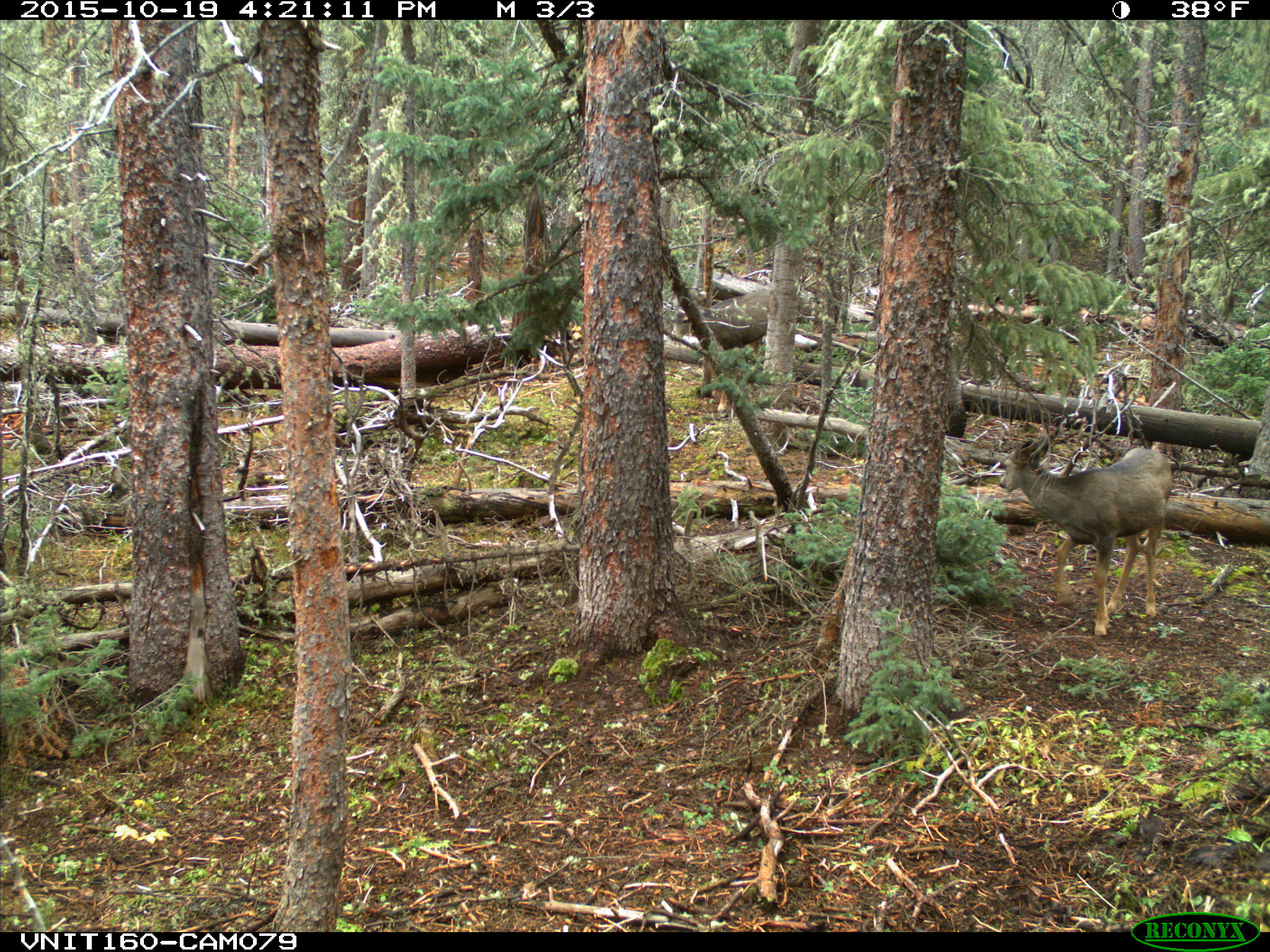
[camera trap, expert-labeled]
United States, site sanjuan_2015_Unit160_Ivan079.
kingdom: Animalia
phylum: Chordata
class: Mammalia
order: Artiodactyla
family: Cervidae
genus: Odocoileus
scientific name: Odocoileus hemionus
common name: mule deer